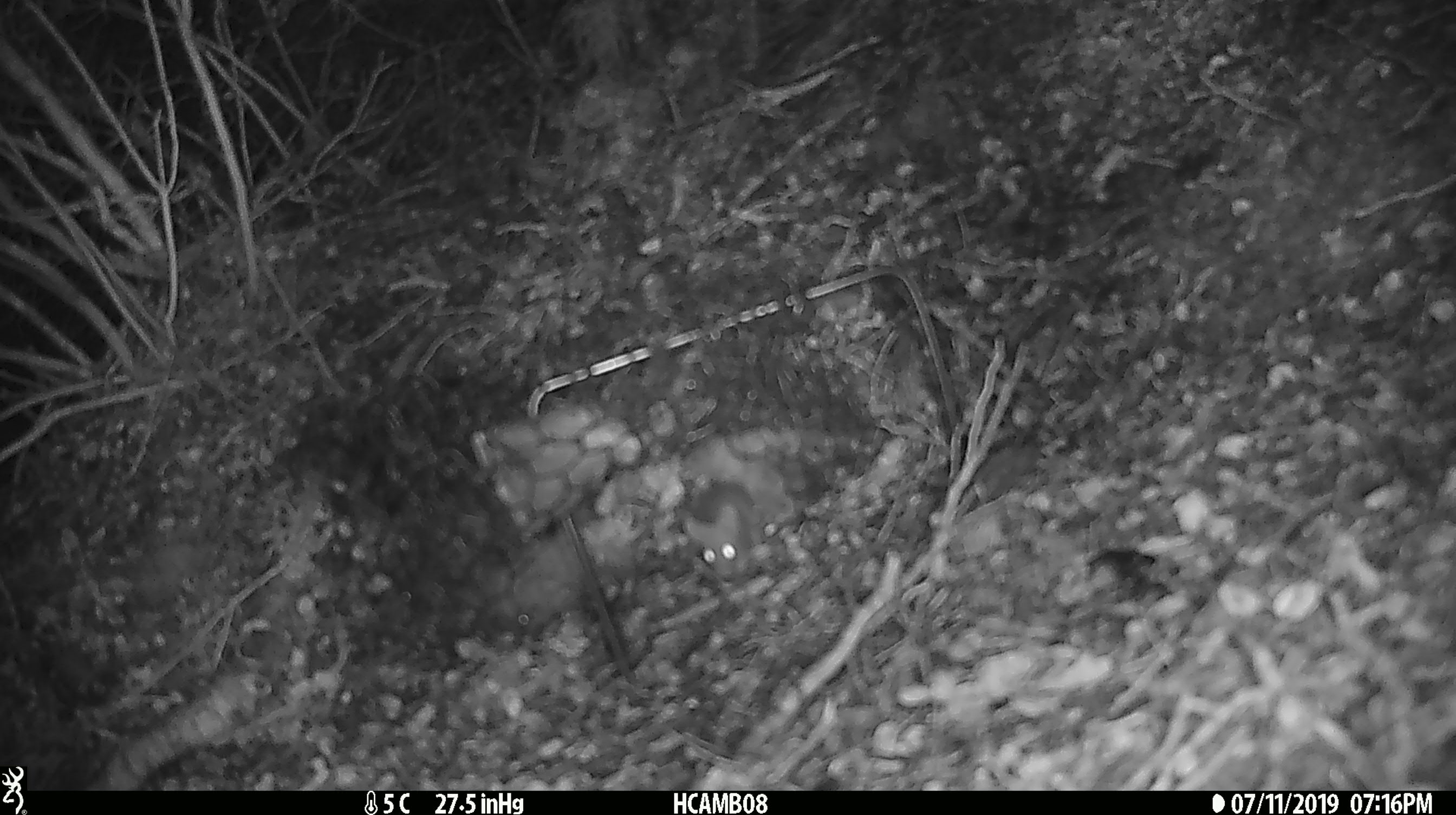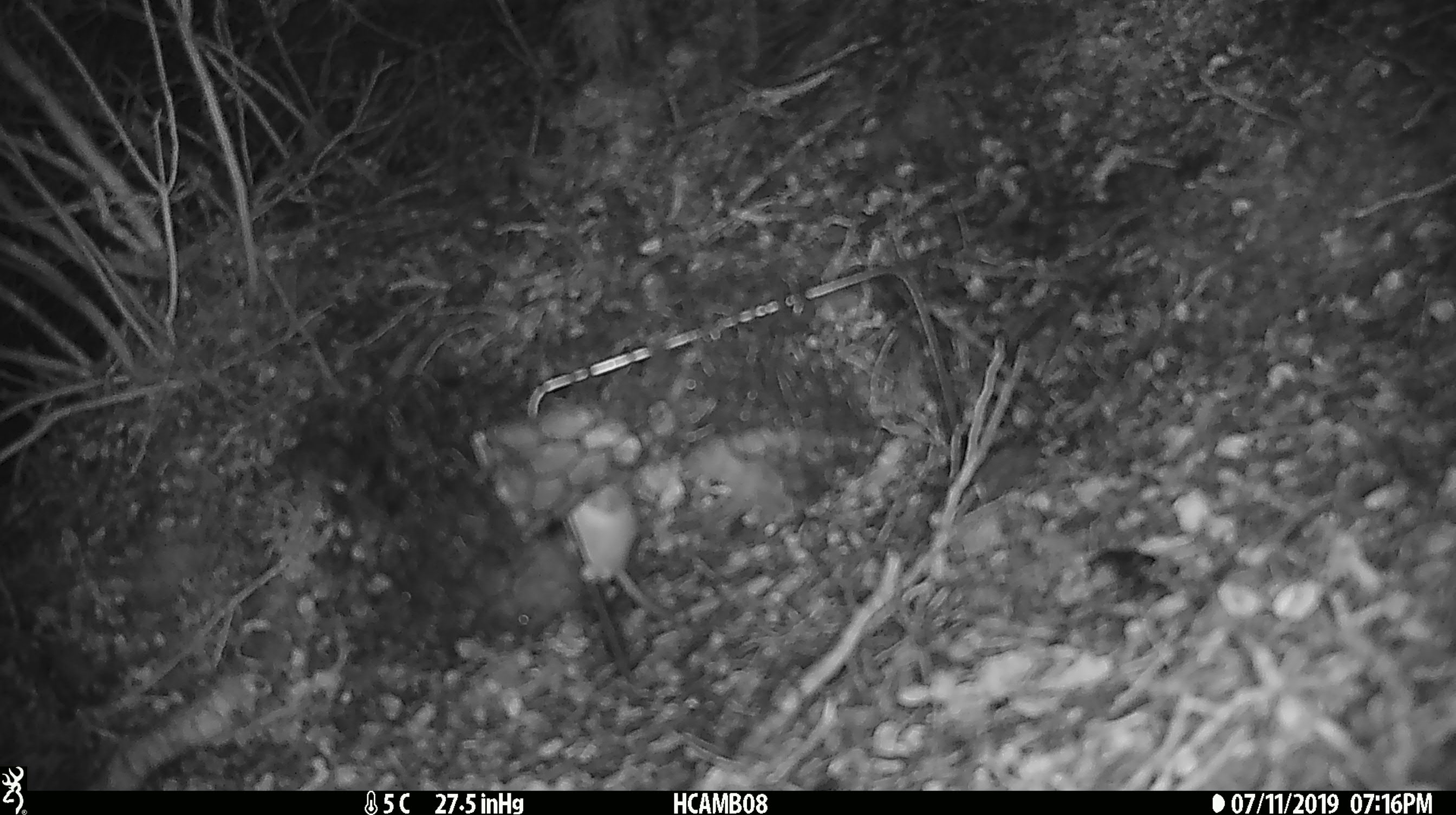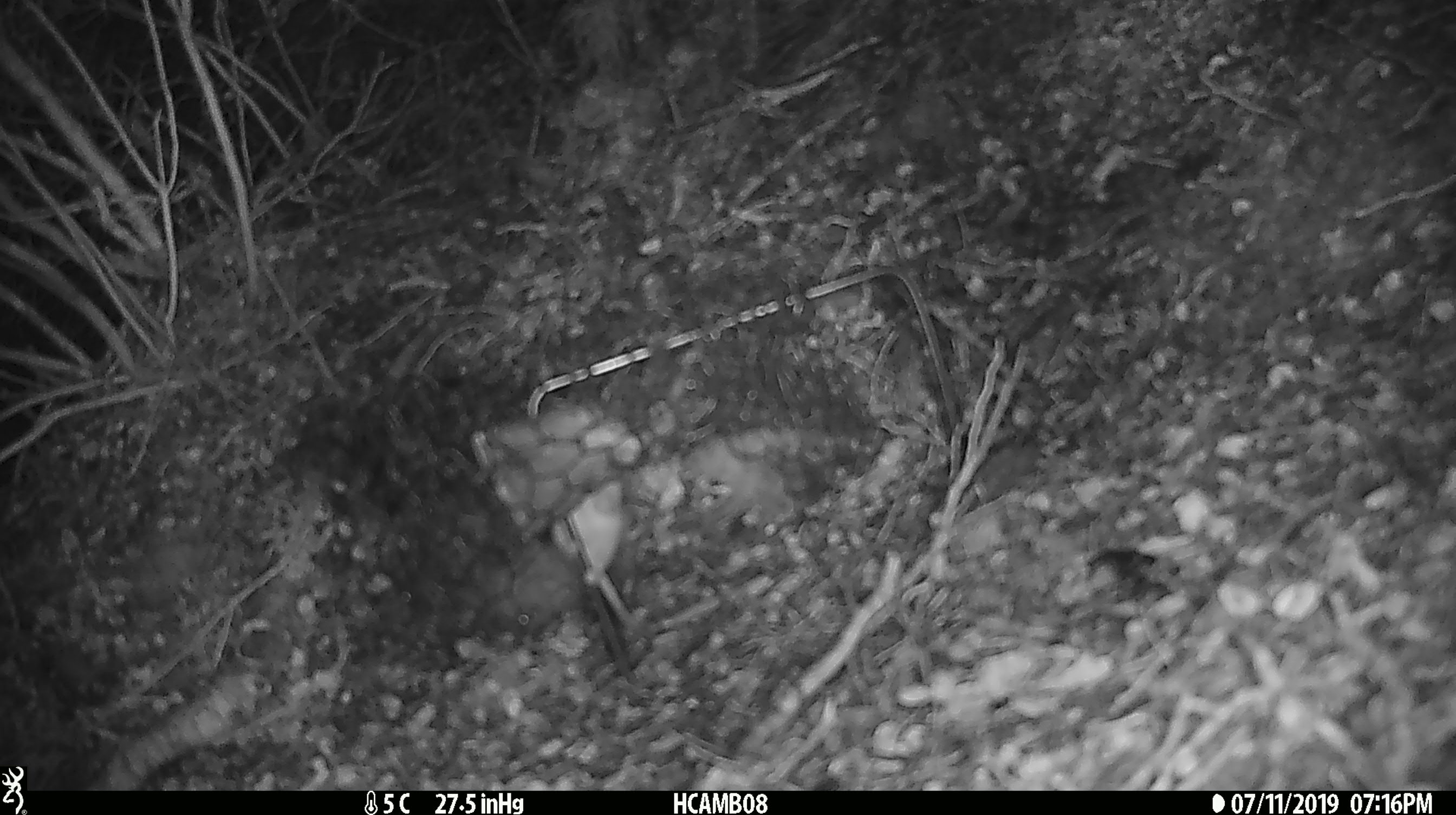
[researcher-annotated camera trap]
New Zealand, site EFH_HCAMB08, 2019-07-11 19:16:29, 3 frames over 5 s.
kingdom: Animalia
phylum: Chordata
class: Mammalia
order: Rodentia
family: Muridae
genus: Mus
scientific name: Mus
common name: mouse